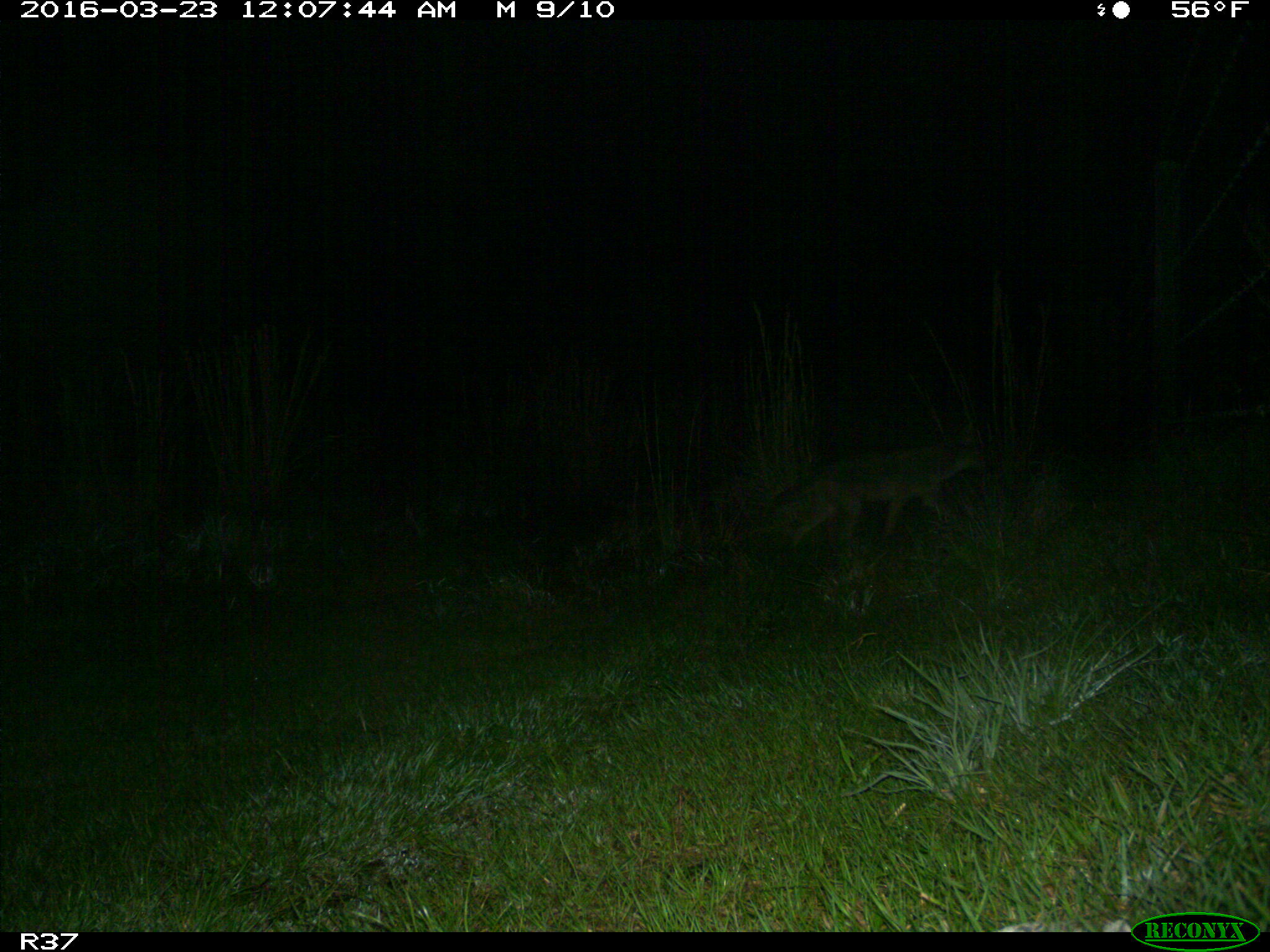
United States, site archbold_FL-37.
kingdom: Animalia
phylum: Chordata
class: Mammalia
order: Carnivora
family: Canidae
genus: Canis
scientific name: Canis latrans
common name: coyote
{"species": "Canis latrans (coyote)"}